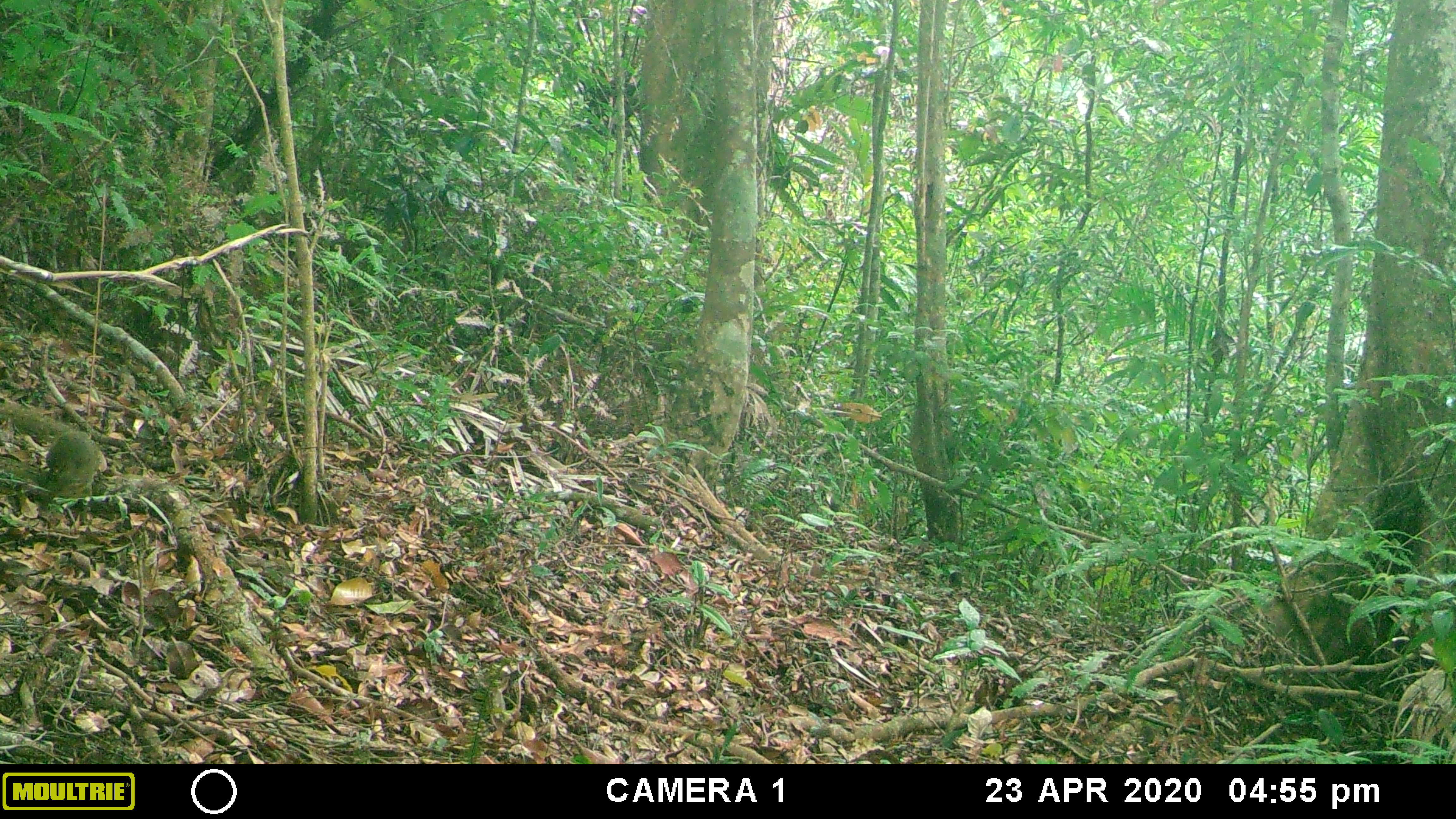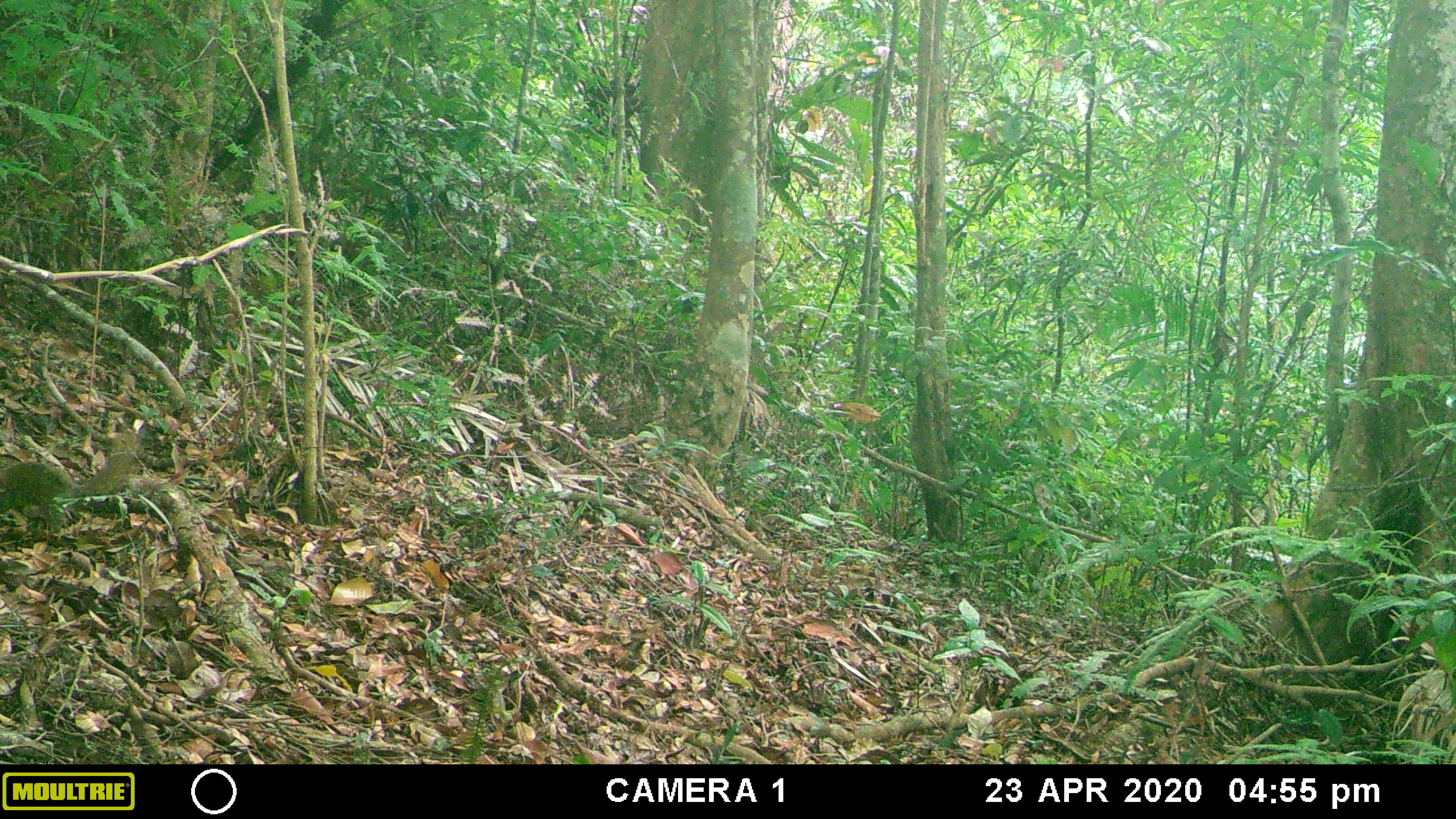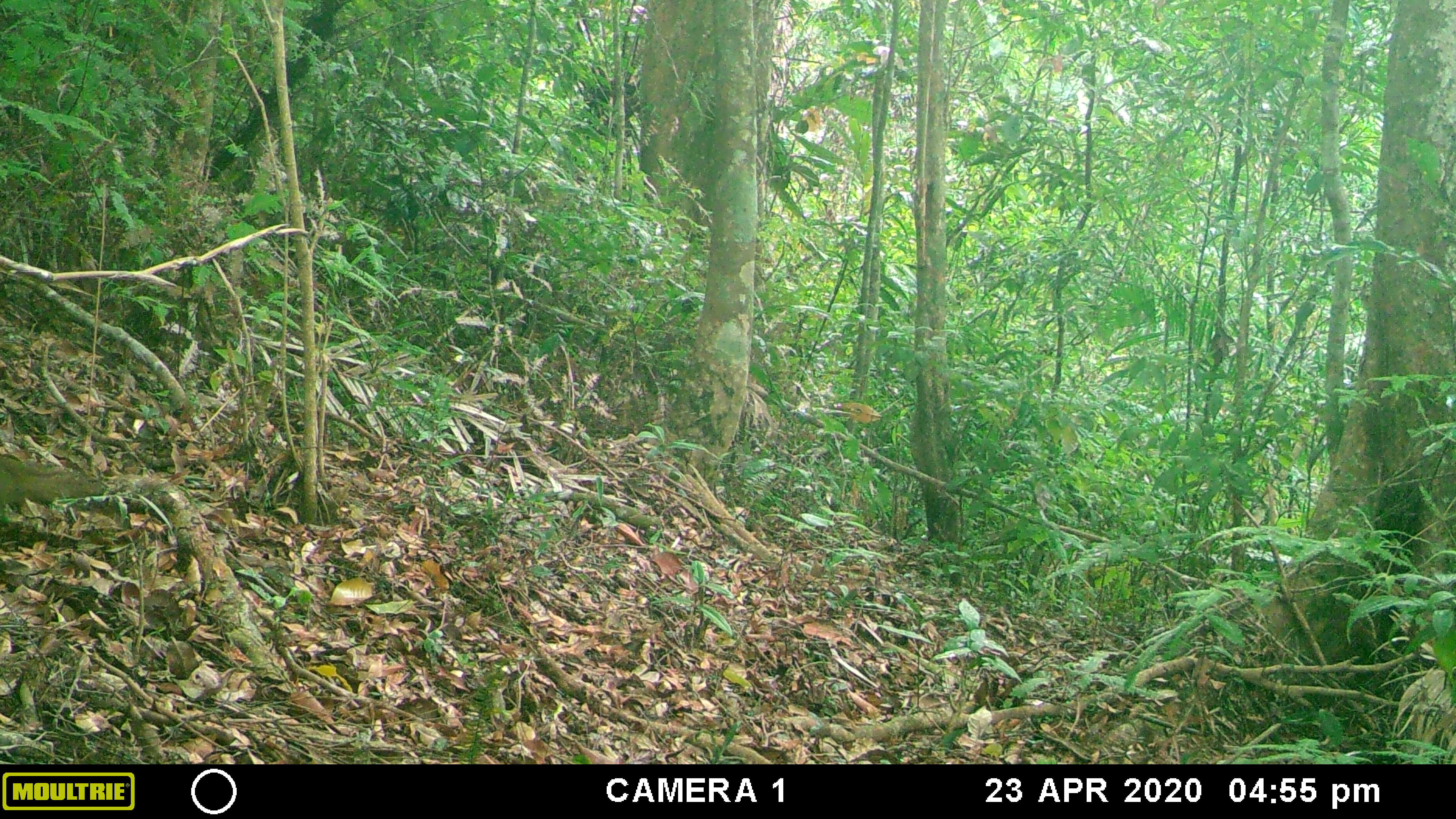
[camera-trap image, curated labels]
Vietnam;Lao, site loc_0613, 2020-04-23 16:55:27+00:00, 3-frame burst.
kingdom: Animalia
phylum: Chordata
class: Mammalia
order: Scandentia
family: Tupaiidae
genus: Tupaia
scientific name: Tupaia belangeri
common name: northern treeshrew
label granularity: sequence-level